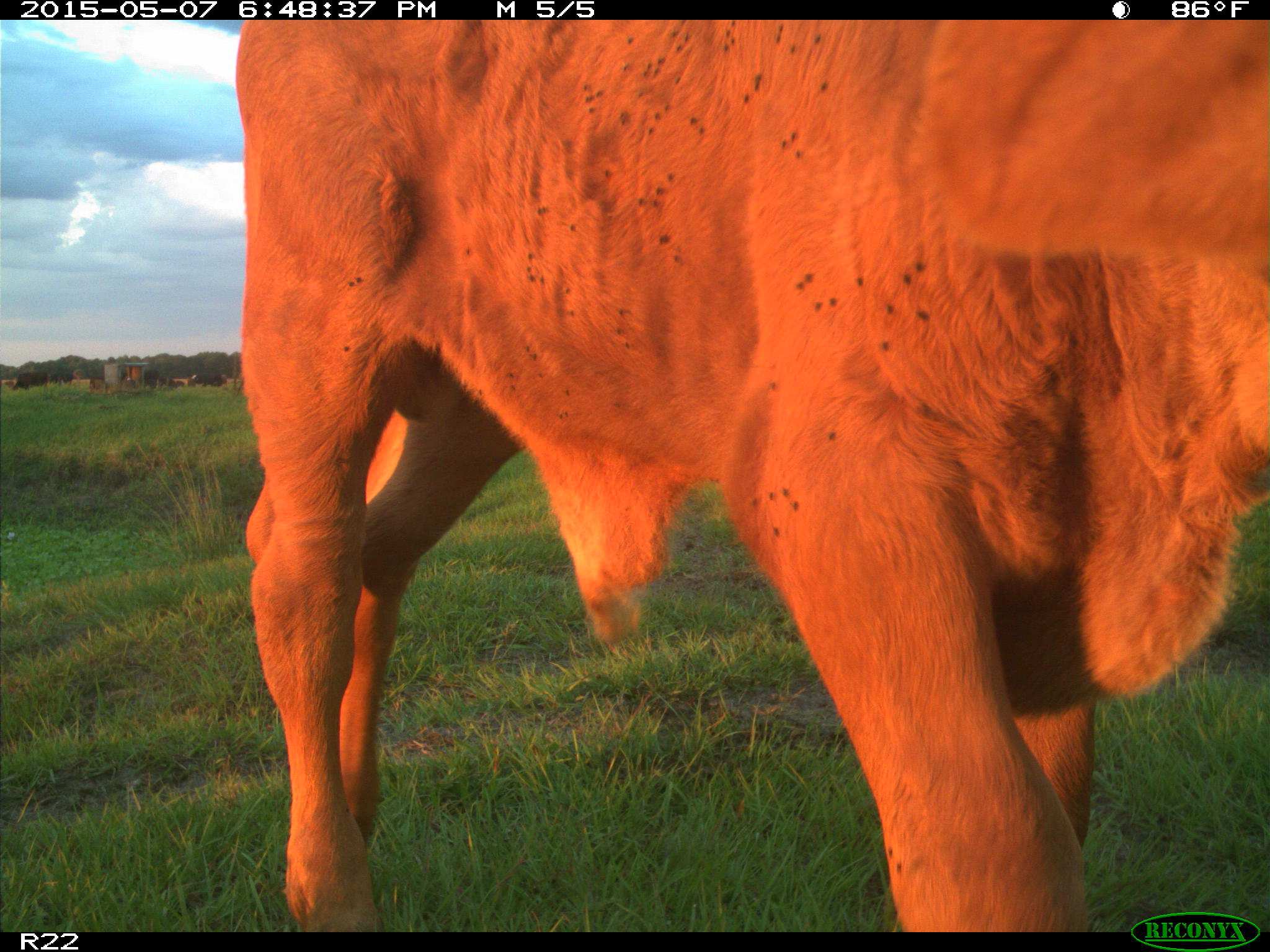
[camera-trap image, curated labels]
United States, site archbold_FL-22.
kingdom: Animalia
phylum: Chordata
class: Mammalia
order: Artiodactyla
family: Bovidae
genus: Bos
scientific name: Bos taurus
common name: domestic cow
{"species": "Bos taurus (domestic cow)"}